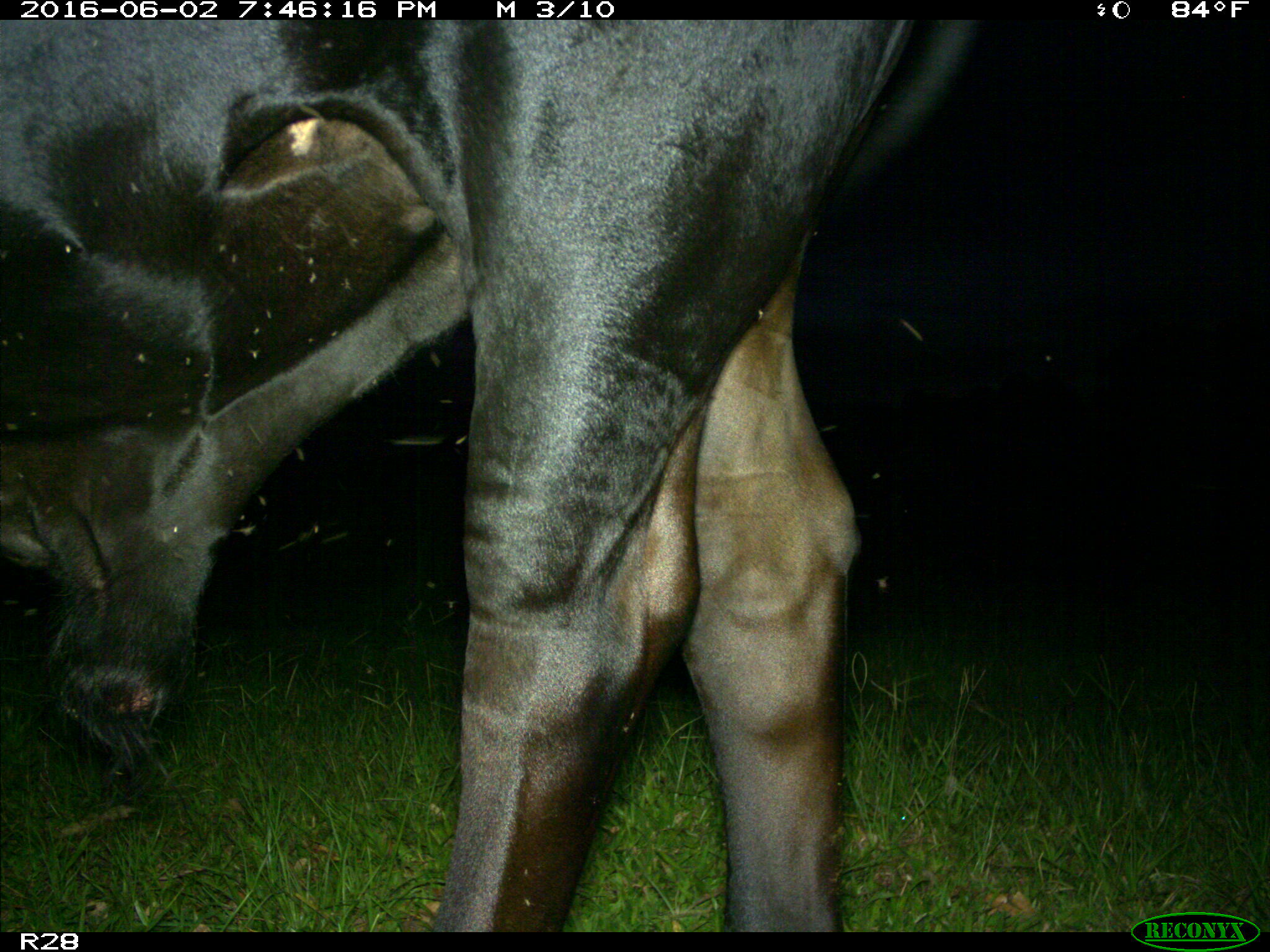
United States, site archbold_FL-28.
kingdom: Animalia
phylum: Chordata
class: Mammalia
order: Artiodactyla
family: Bovidae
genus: Bos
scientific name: Bos taurus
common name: domestic cow